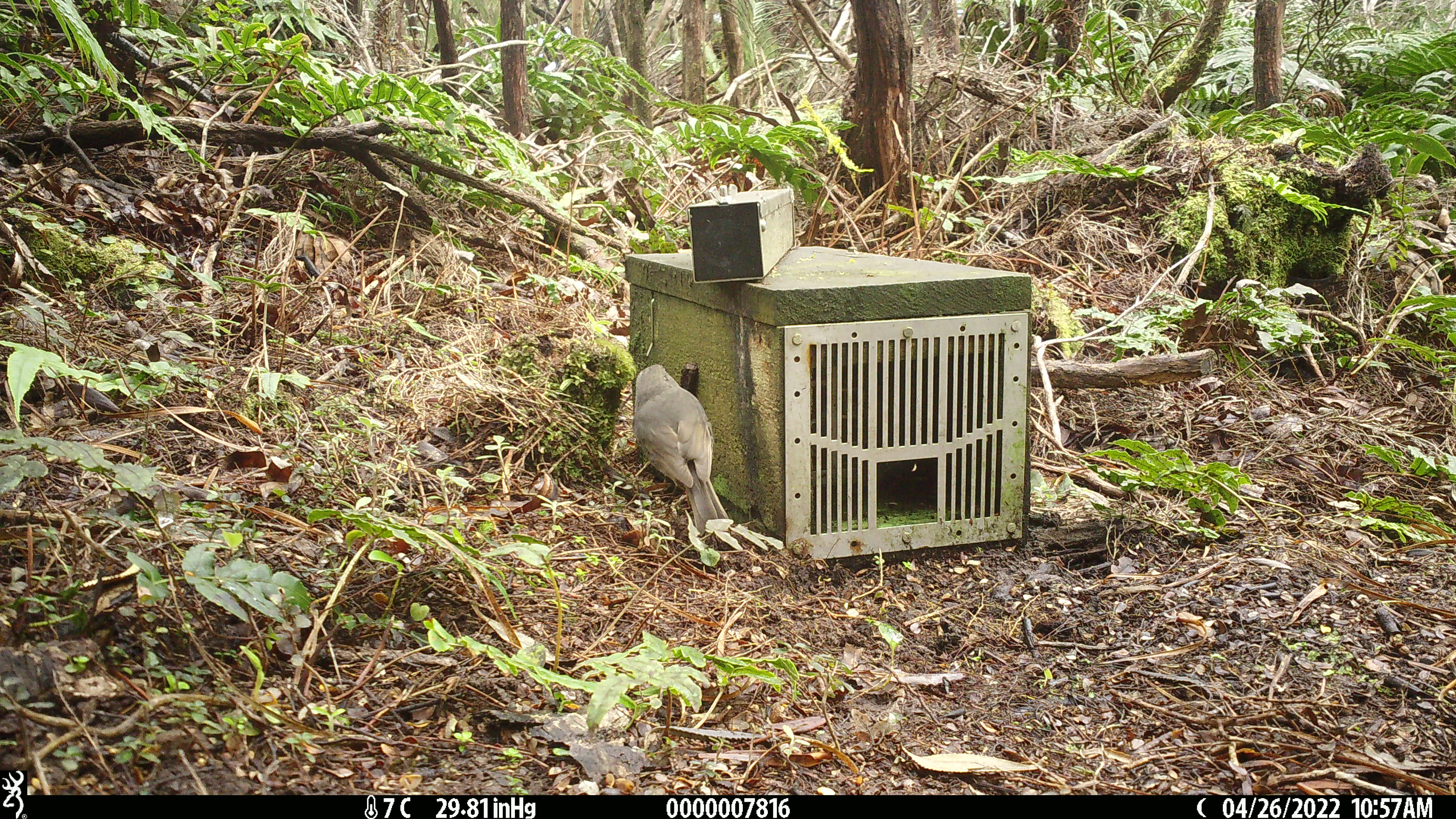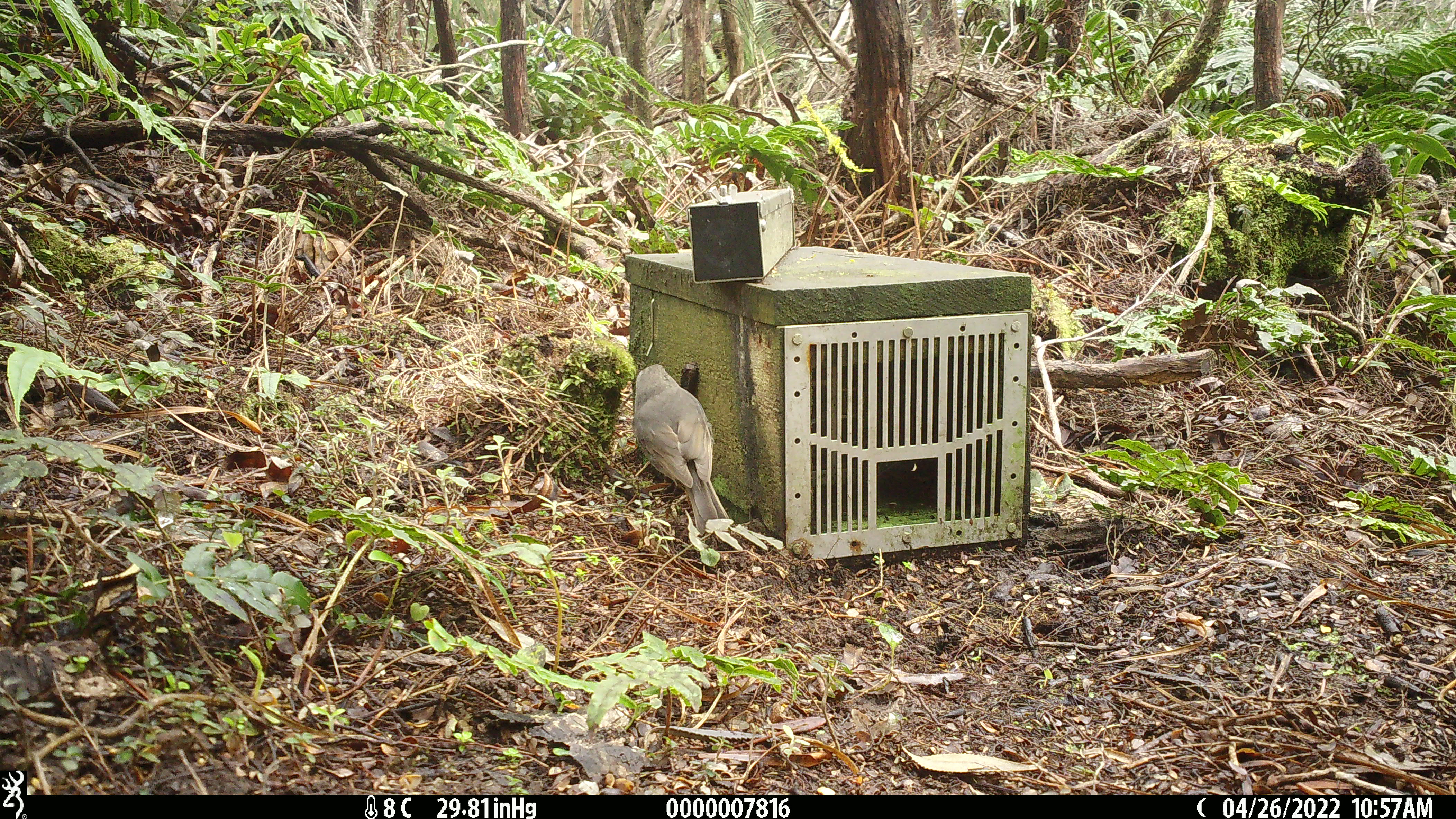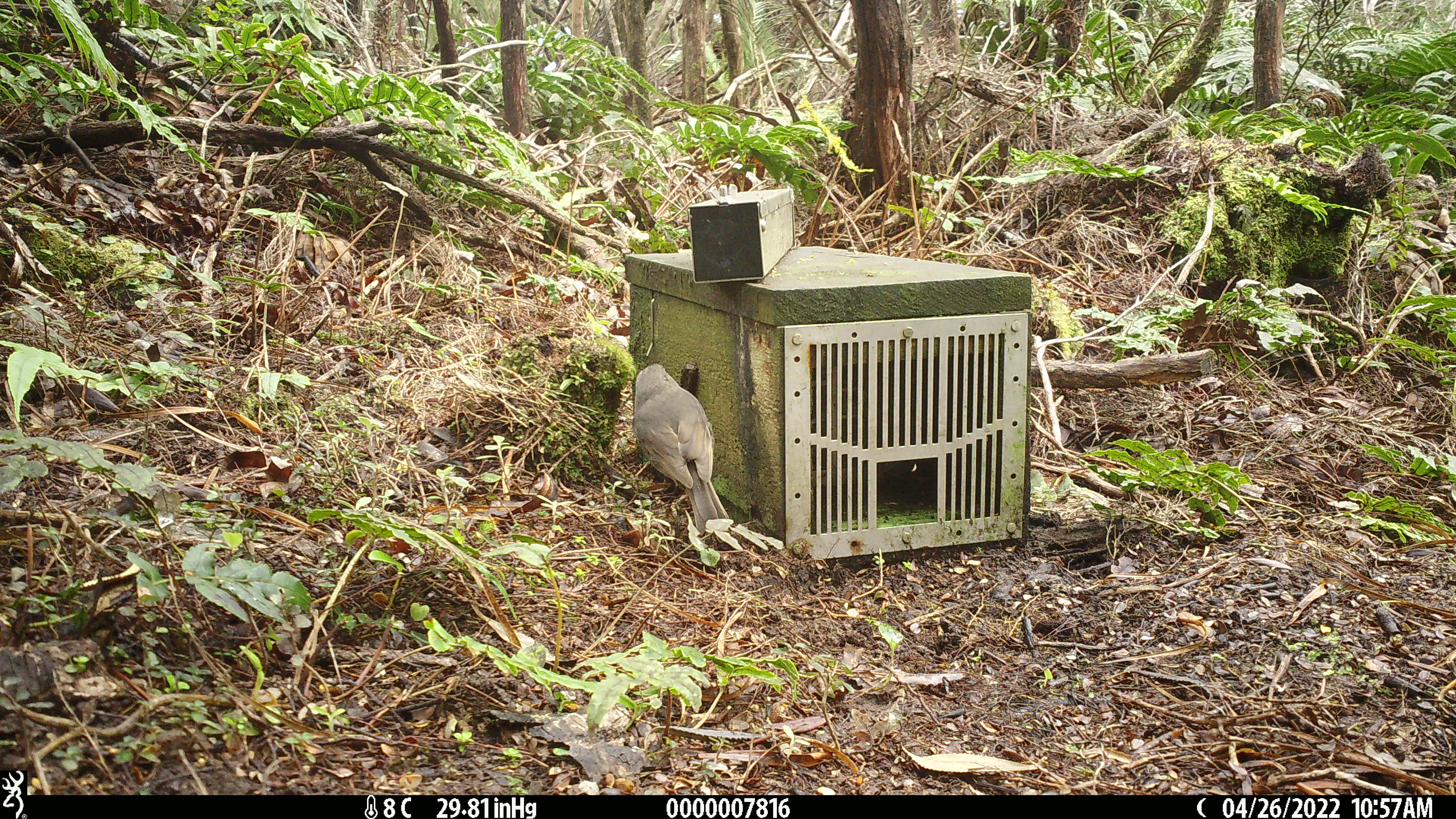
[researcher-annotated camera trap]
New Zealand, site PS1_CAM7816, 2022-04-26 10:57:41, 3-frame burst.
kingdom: Animalia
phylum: Chordata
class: Aves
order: Passeriformes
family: Petroicidae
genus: Petroica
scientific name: Petroica australis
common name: new zealand robin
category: robin